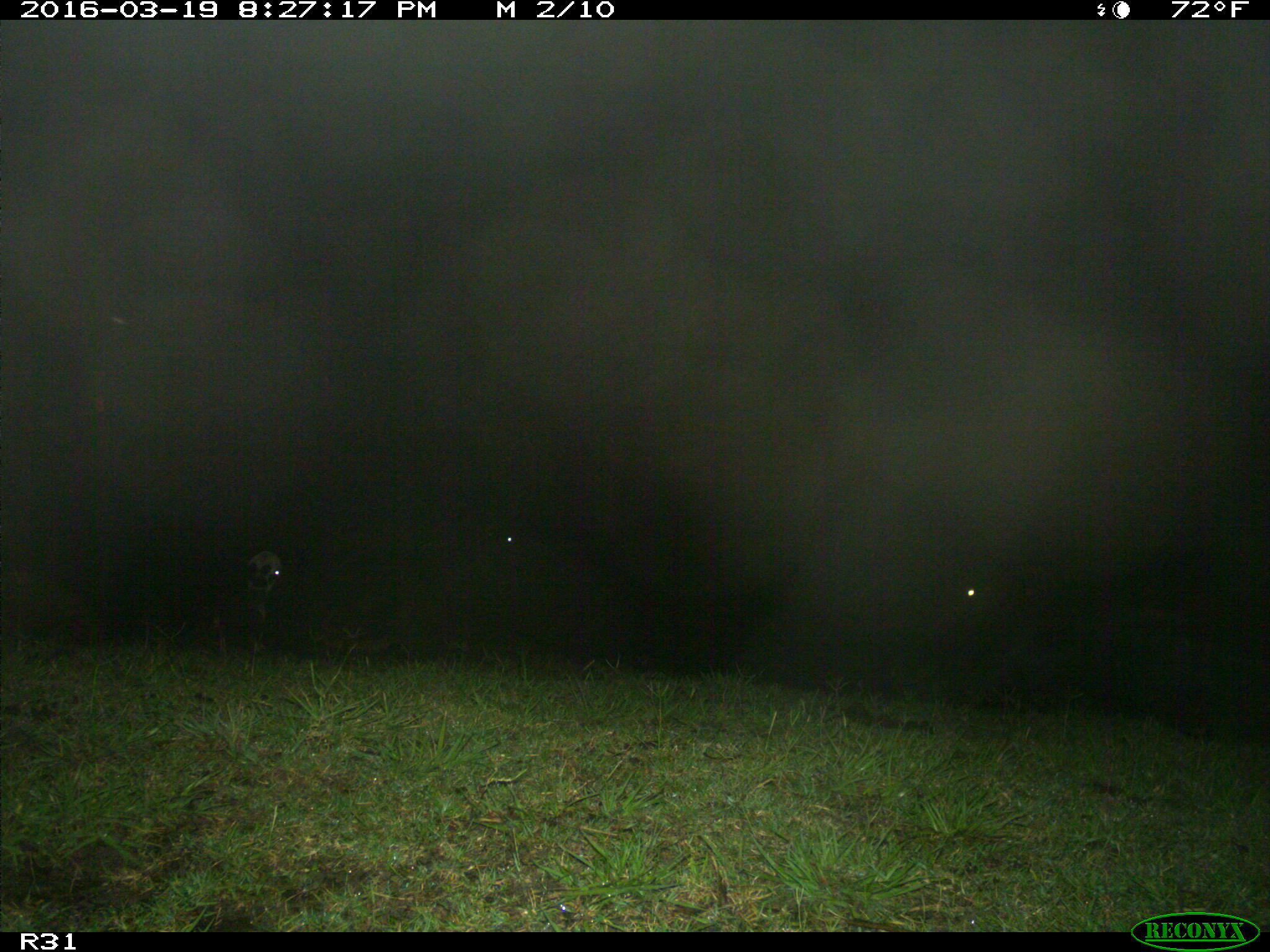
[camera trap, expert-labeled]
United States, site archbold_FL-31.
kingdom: Animalia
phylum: Chordata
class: Mammalia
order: Artiodactyla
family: Bovidae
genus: Bos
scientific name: Bos taurus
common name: domestic cow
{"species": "Bos taurus (domestic cow)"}